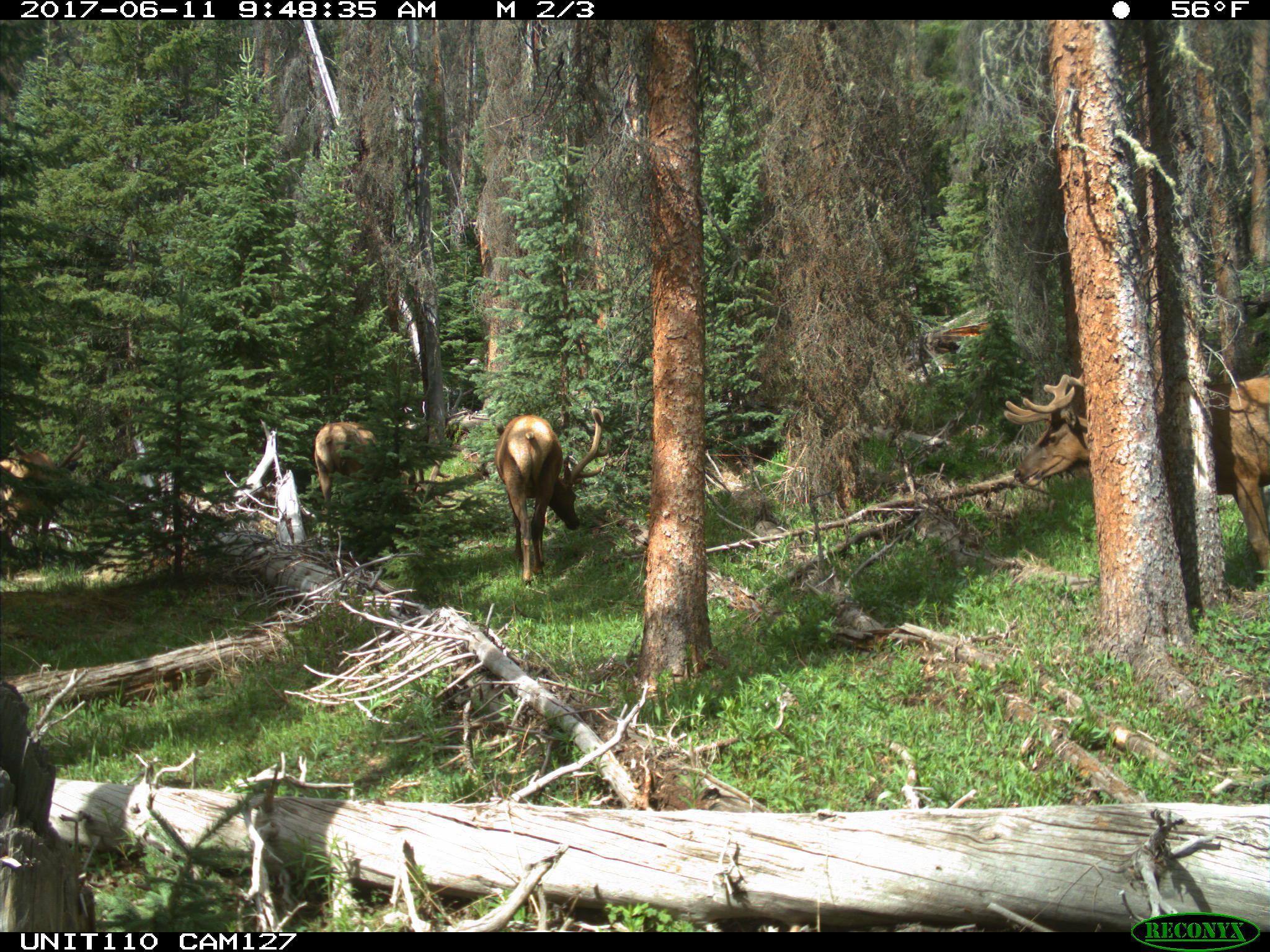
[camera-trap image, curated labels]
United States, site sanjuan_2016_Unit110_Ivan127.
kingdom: Animalia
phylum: Chordata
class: Mammalia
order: Artiodactyla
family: Cervidae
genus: Cervus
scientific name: Cervus elaphus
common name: red deer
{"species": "Cervus elaphus (red deer)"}